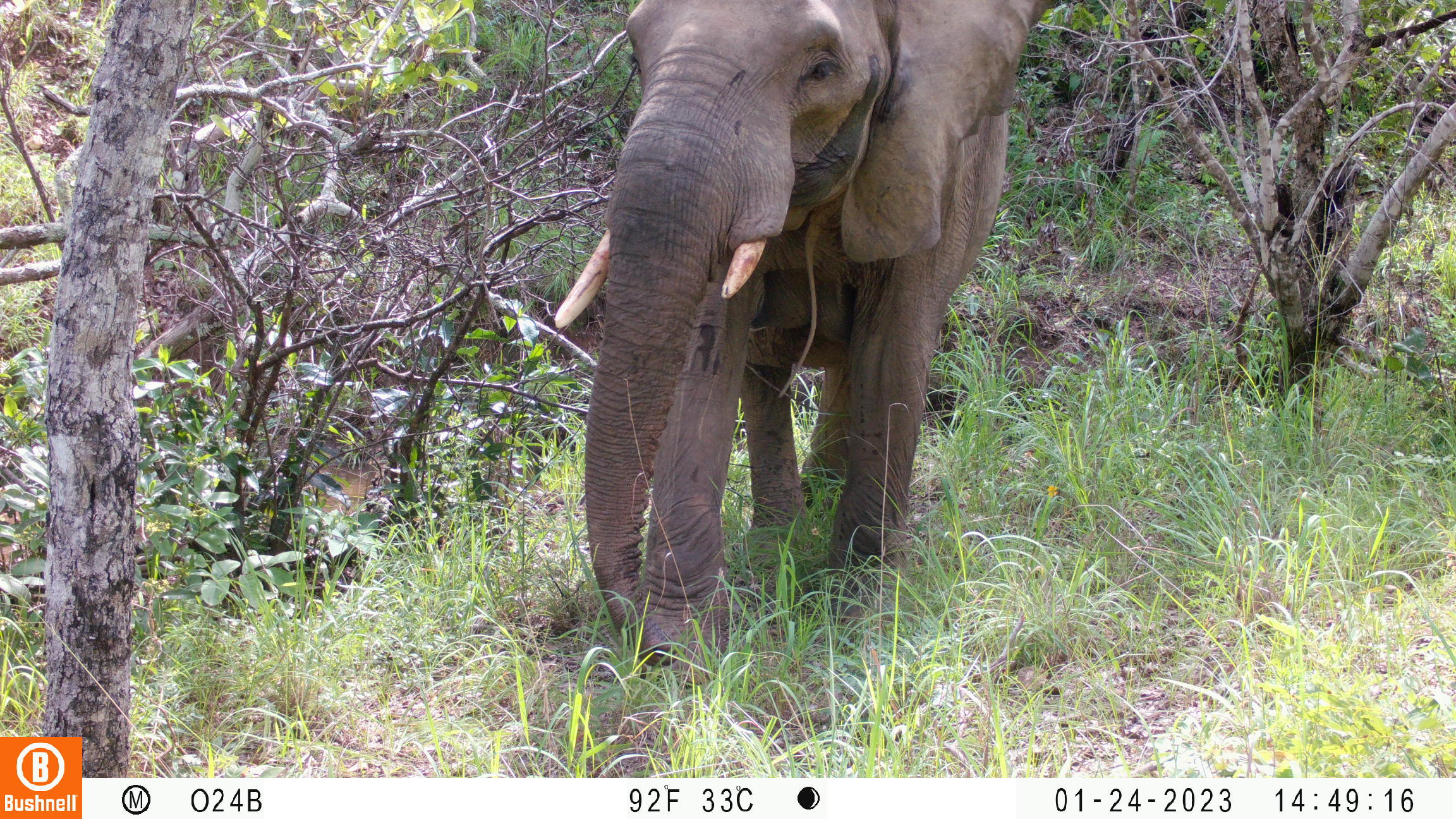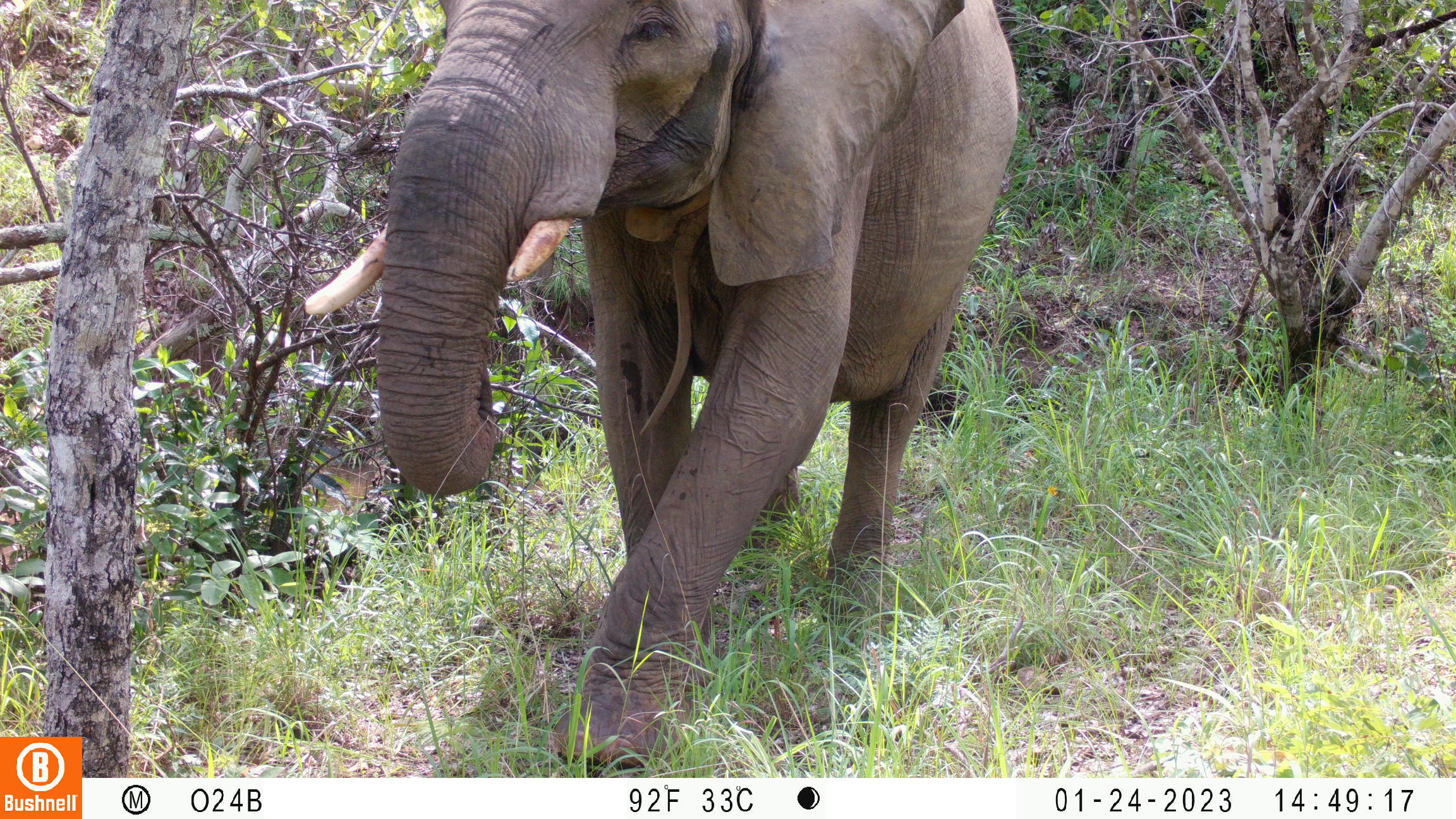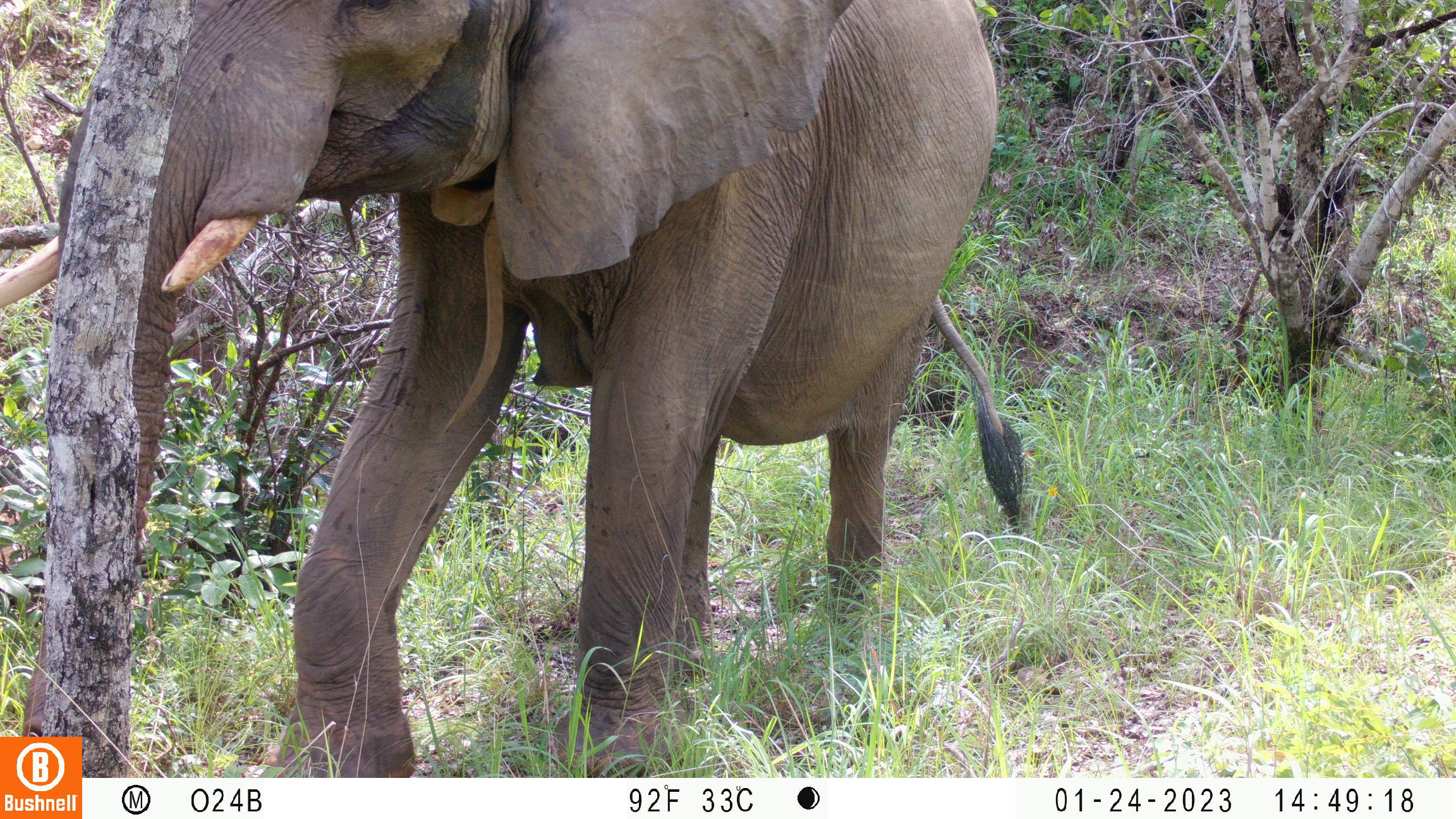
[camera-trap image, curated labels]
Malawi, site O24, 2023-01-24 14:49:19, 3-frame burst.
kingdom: Animalia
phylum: Chordata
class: Mammalia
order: Proboscidea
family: Elephantidae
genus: Loxodonta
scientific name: Loxodonta africana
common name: african savanna elephant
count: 1